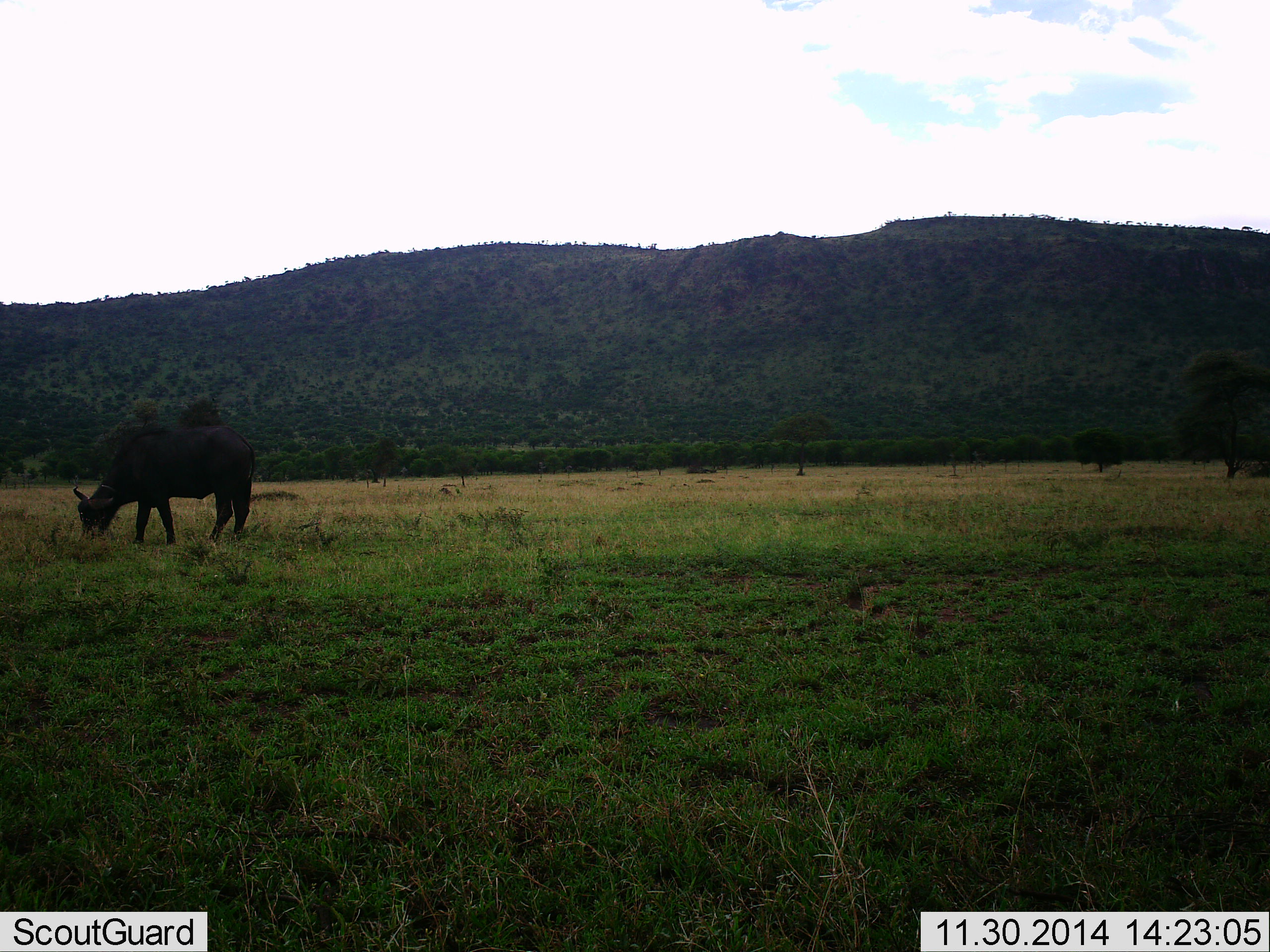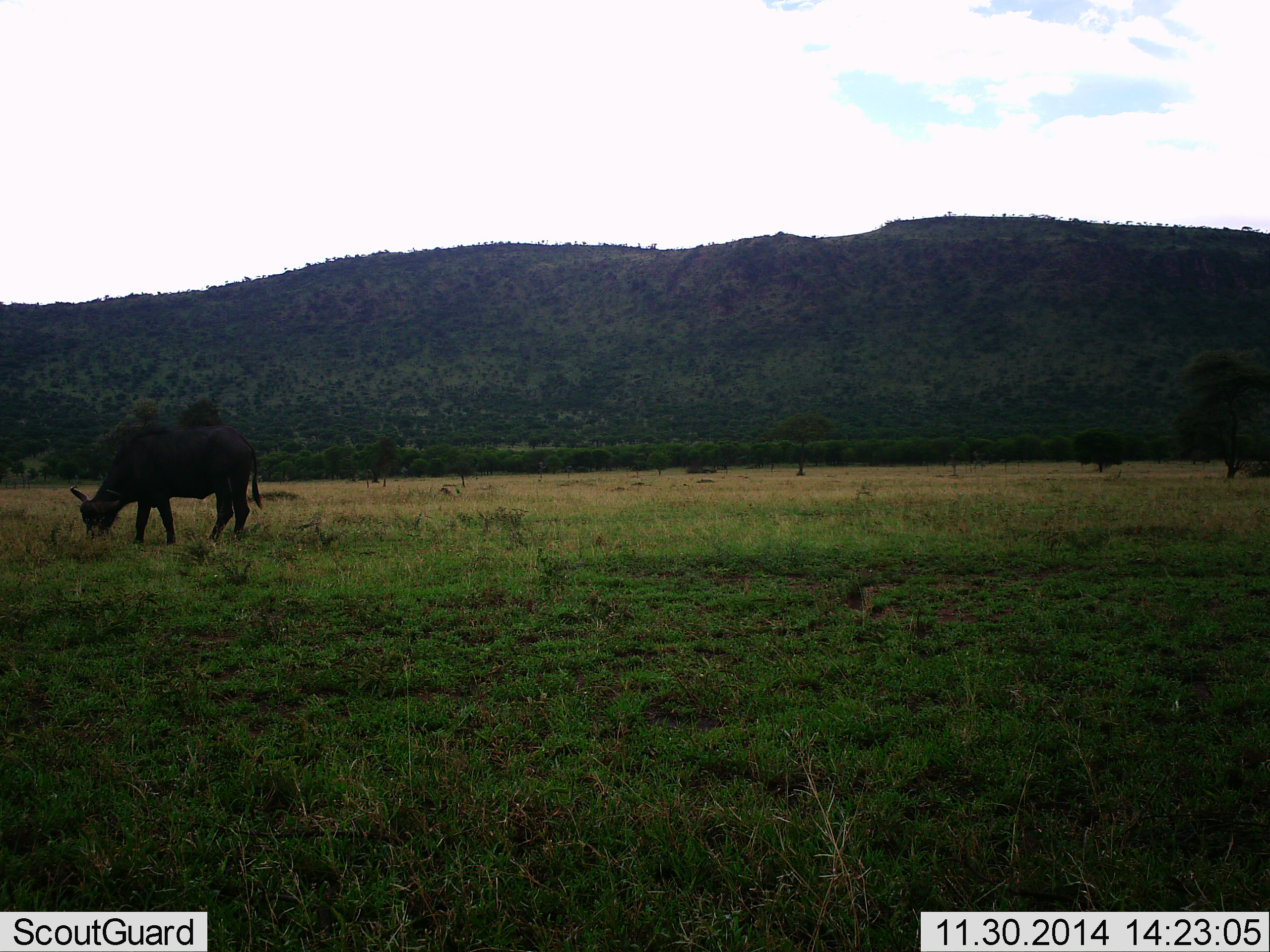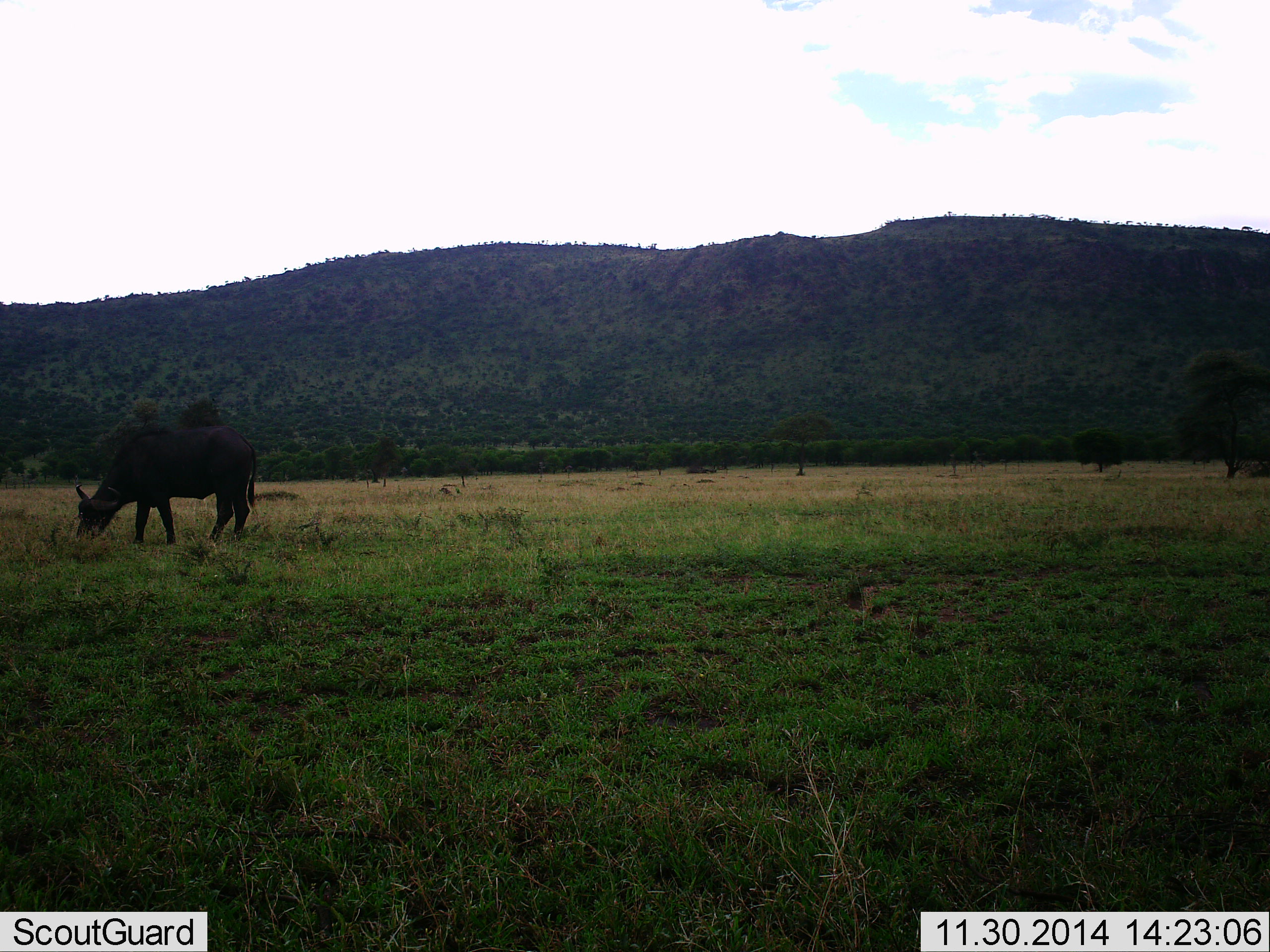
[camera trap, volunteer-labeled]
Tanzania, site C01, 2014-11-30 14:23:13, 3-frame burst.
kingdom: Animalia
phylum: Chordata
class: Mammalia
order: Artiodactyla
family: Bovidae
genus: Syncerus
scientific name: Syncerus caffer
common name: cape buffalo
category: buffalo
Buffalo (cape buffalo) (Syncerus caffer), count 1. Behavior (volunteer vote fractions): standing 20%, resting 0%, moving 0%, interacting 0%. Young present (vote fraction): 0%. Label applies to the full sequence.